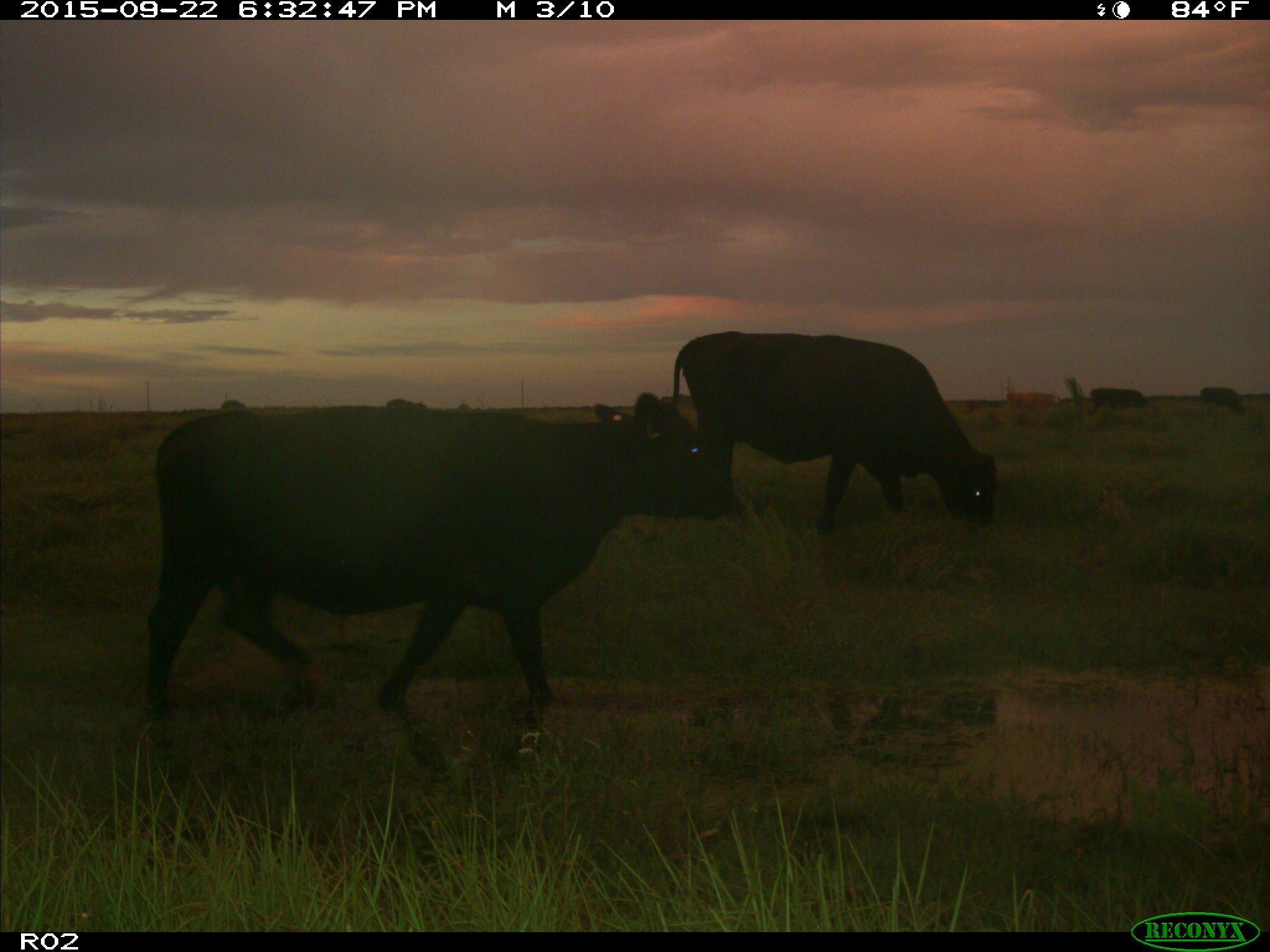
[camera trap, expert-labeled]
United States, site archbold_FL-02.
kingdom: Animalia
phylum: Chordata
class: Mammalia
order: Artiodactyla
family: Bovidae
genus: Bos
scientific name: Bos taurus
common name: domestic cow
Bos taurus (domestic cow).